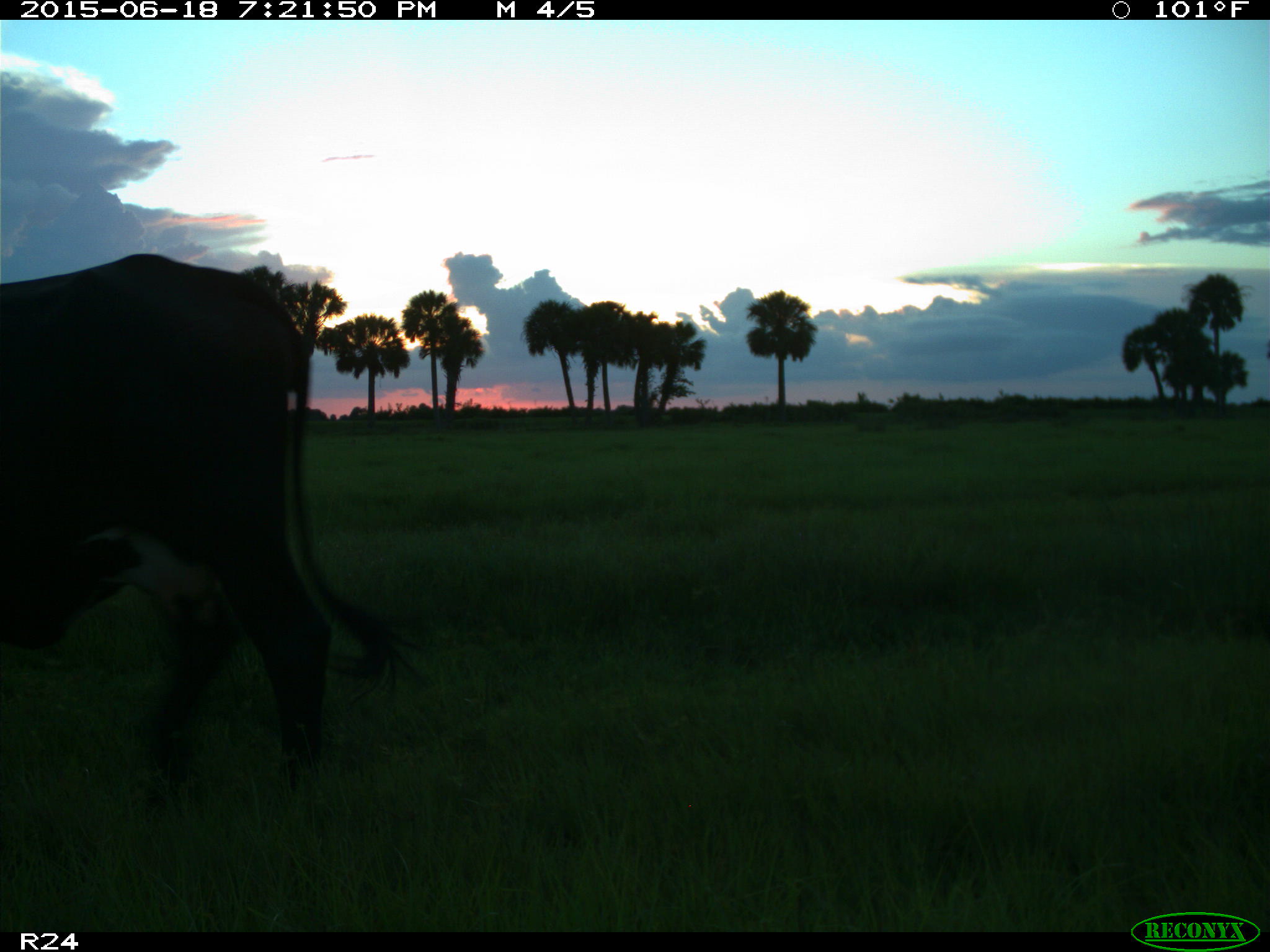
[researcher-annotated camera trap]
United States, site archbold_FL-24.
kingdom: Animalia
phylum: Chordata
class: Mammalia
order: Artiodactyla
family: Bovidae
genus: Bos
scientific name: Bos taurus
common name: domestic cow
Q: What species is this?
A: Bos taurus (domestic cow).